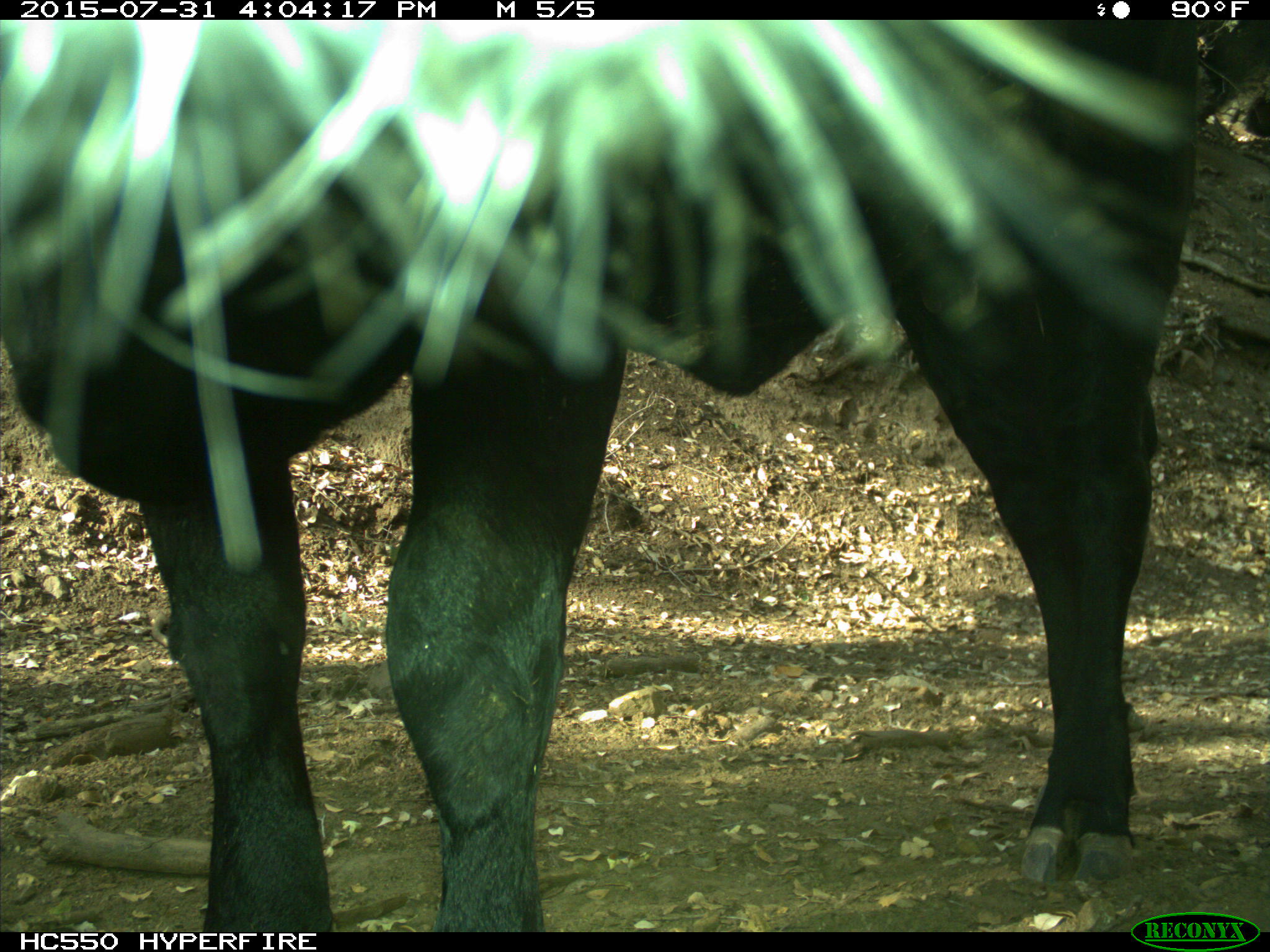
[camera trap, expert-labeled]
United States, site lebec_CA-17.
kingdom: Animalia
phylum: Chordata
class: Mammalia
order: Artiodactyla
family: Bovidae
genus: Bos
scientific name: Bos taurus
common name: domestic cow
Bos taurus (domestic cow).